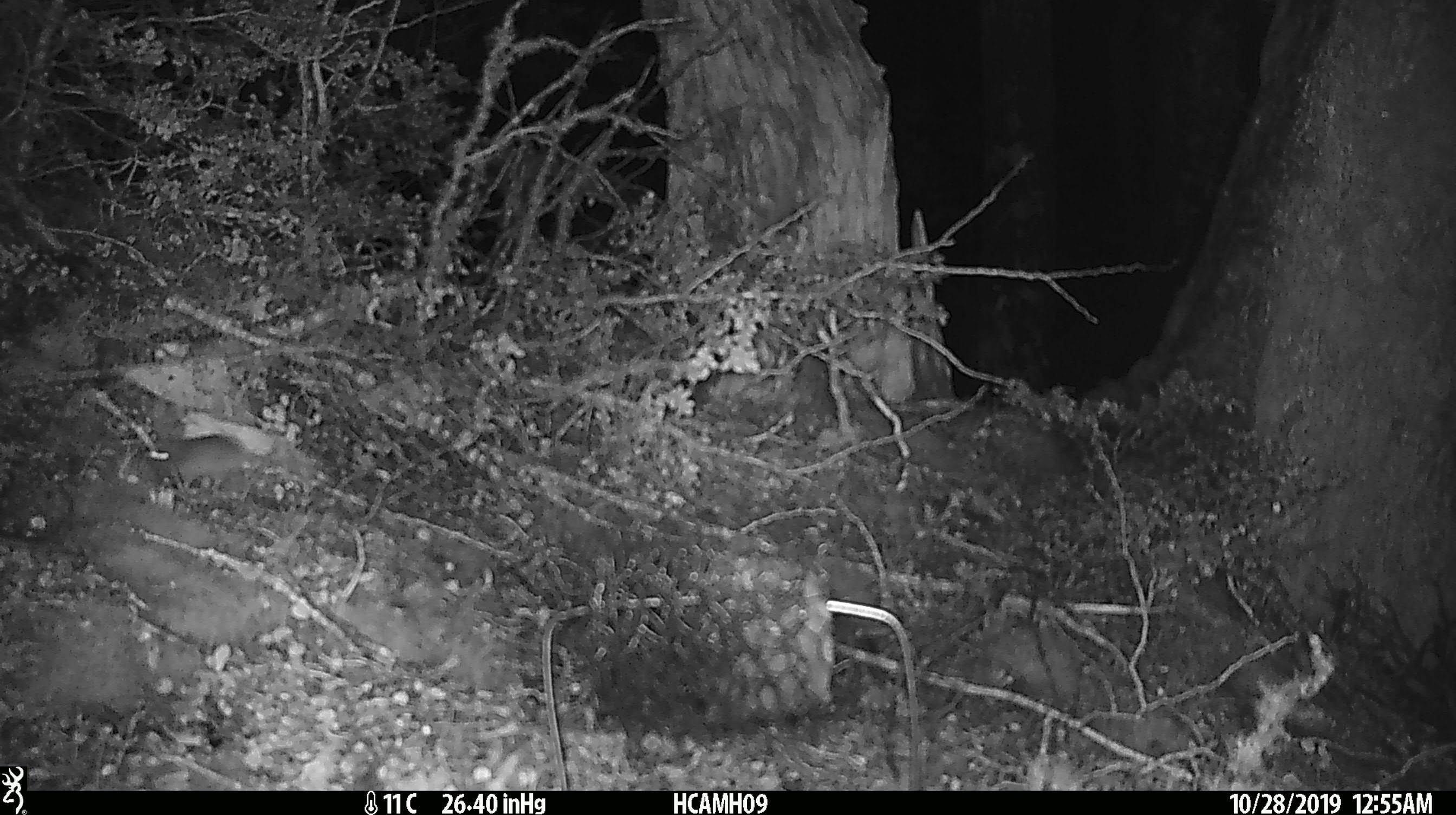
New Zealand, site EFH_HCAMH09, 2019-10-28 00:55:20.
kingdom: Animalia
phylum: Chordata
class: Mammalia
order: Rodentia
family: Muridae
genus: Mus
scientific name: Mus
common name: mouse